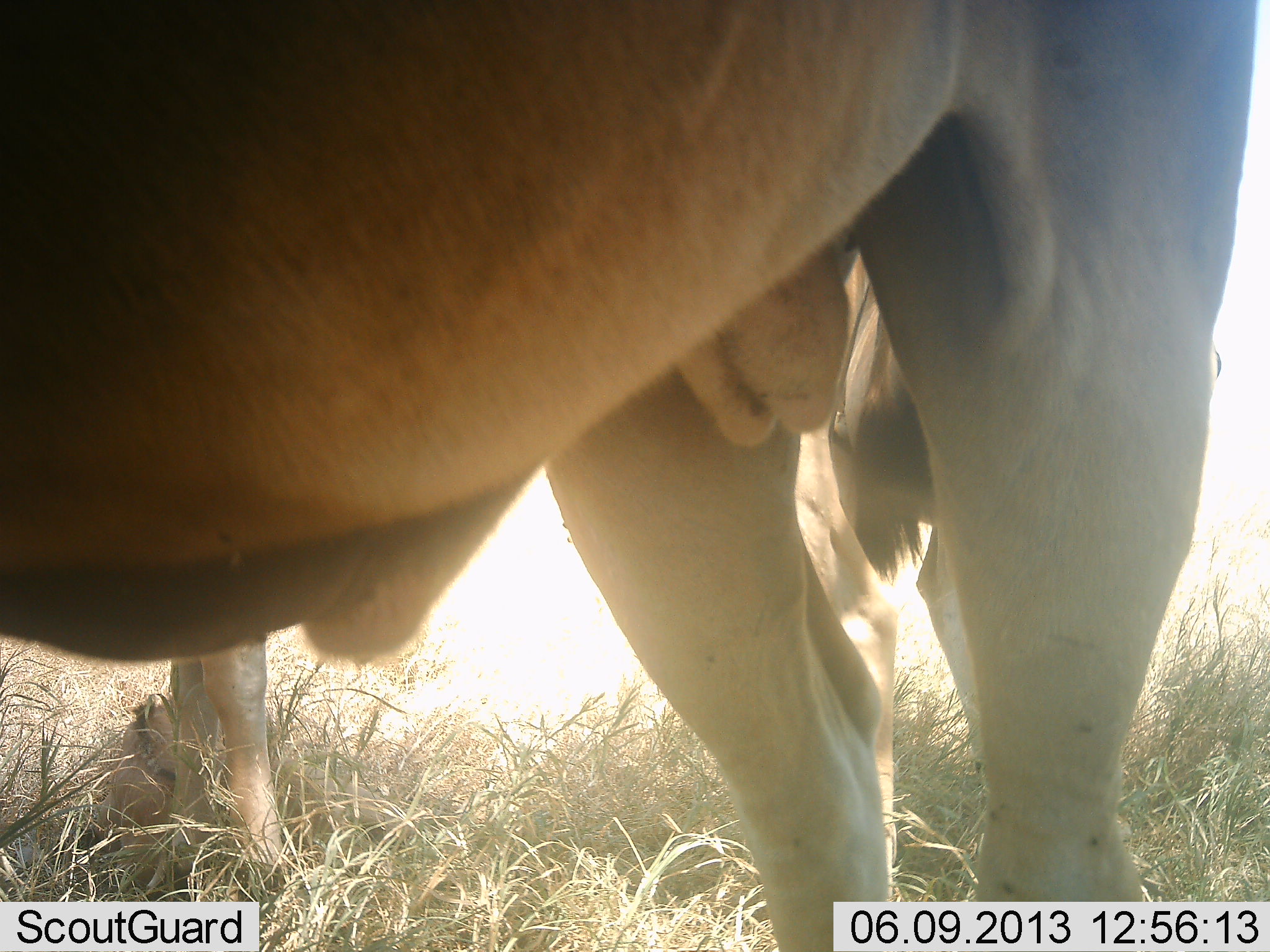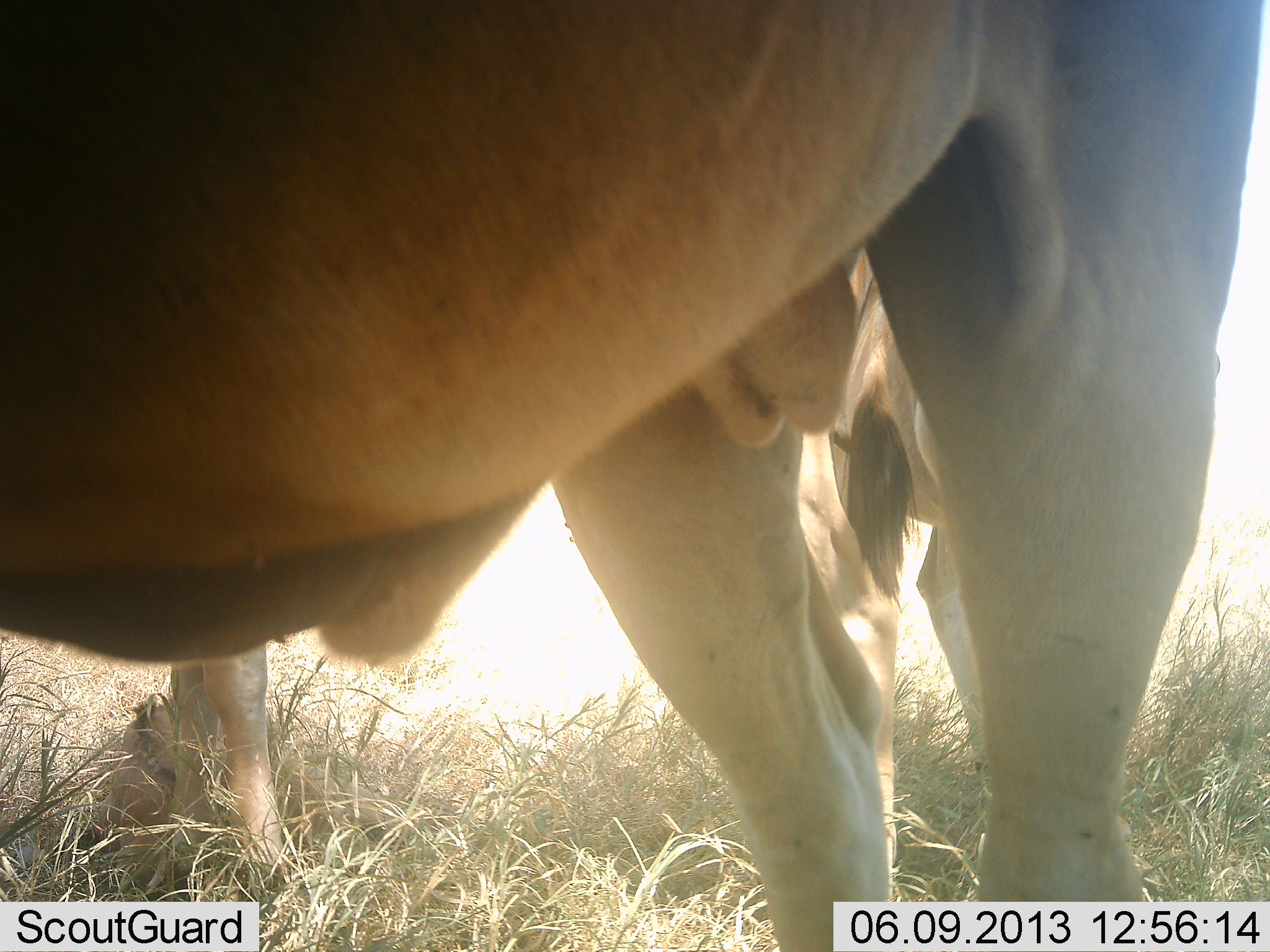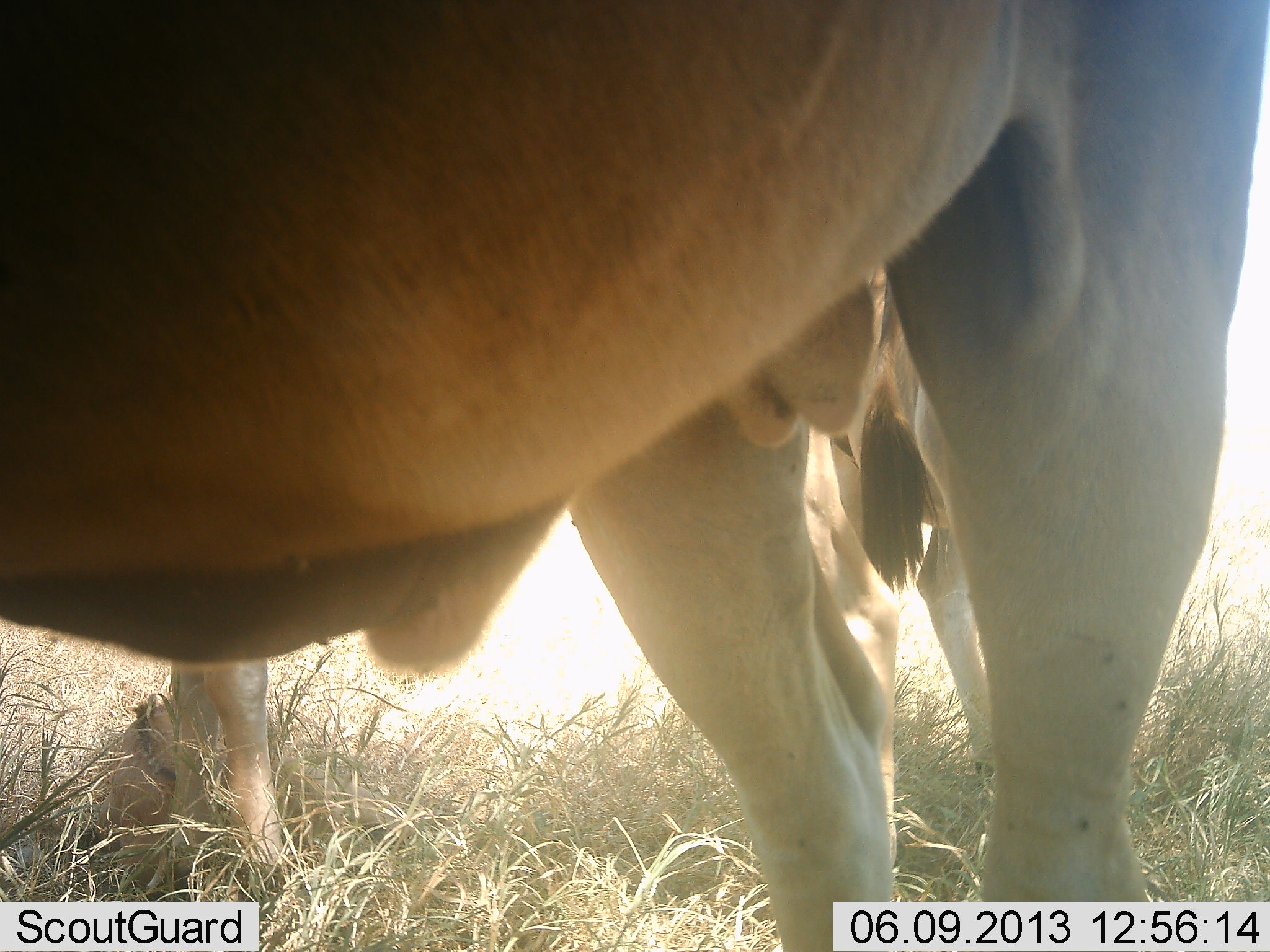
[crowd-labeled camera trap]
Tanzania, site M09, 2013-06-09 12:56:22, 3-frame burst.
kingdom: Animalia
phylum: Chordata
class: Mammalia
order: Artiodactyla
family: Bovidae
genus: Tragelaphus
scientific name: Tragelaphus oryx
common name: eland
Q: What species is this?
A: Eland (Tragelaphus oryx).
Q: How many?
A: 2.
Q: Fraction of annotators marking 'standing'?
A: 100%.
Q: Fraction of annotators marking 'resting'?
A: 23%.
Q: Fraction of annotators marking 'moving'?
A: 0%.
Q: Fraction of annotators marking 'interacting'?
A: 0%.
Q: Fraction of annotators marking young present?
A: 31%.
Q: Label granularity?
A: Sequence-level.